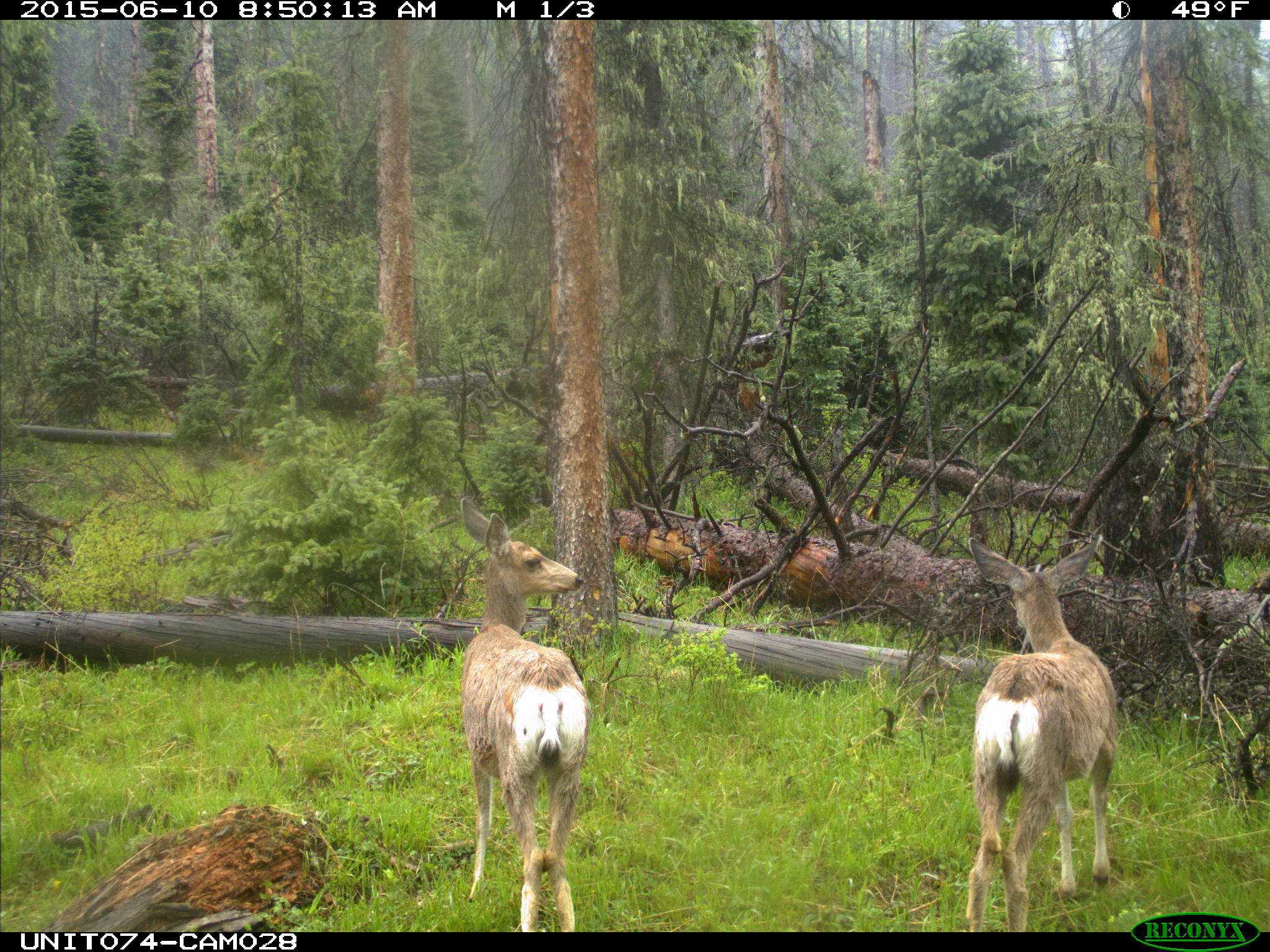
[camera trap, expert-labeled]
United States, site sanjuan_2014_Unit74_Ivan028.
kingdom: Animalia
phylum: Chordata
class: Mammalia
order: Artiodactyla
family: Cervidae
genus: Odocoileus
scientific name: Odocoileus hemionus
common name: mule deer